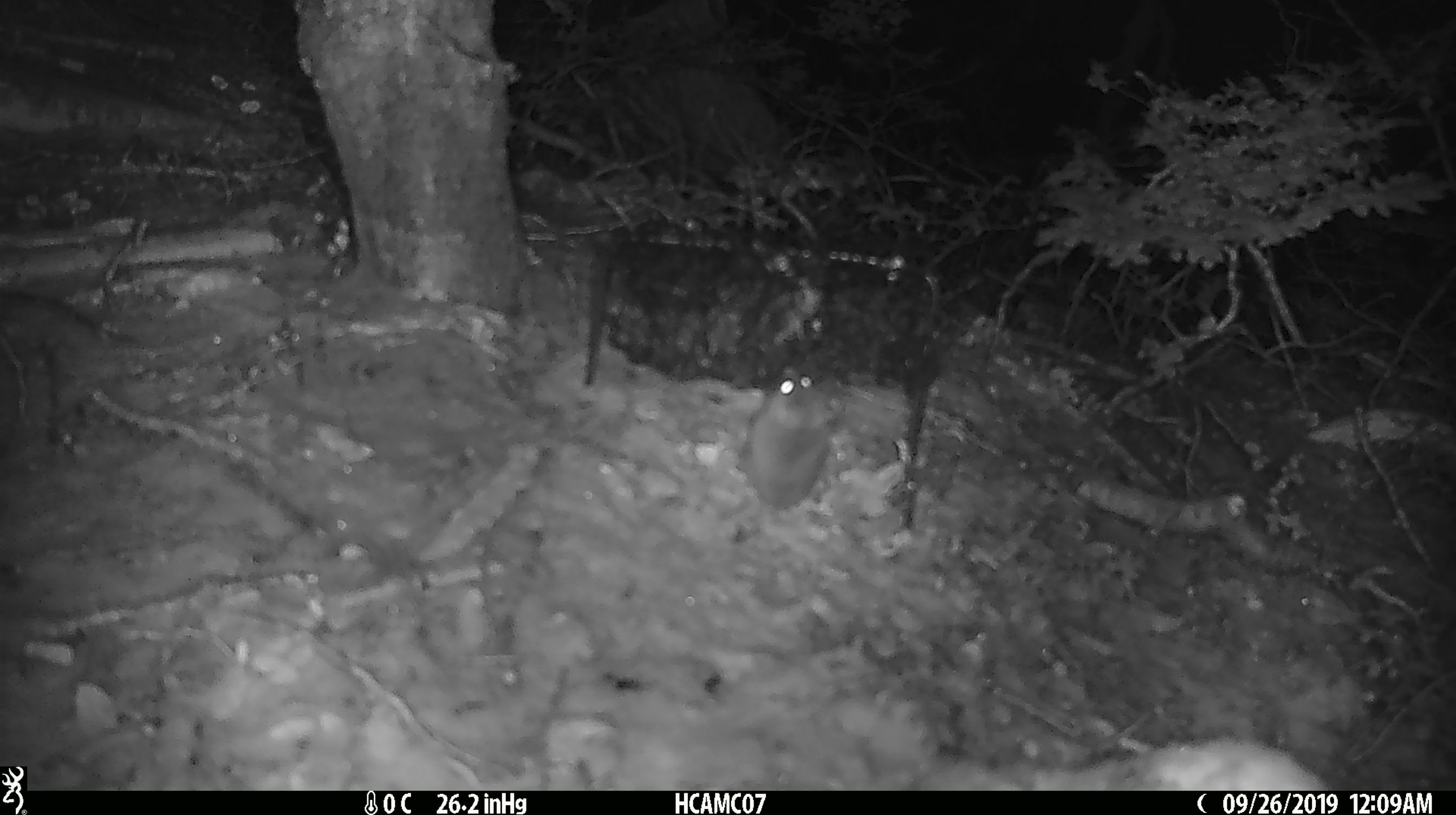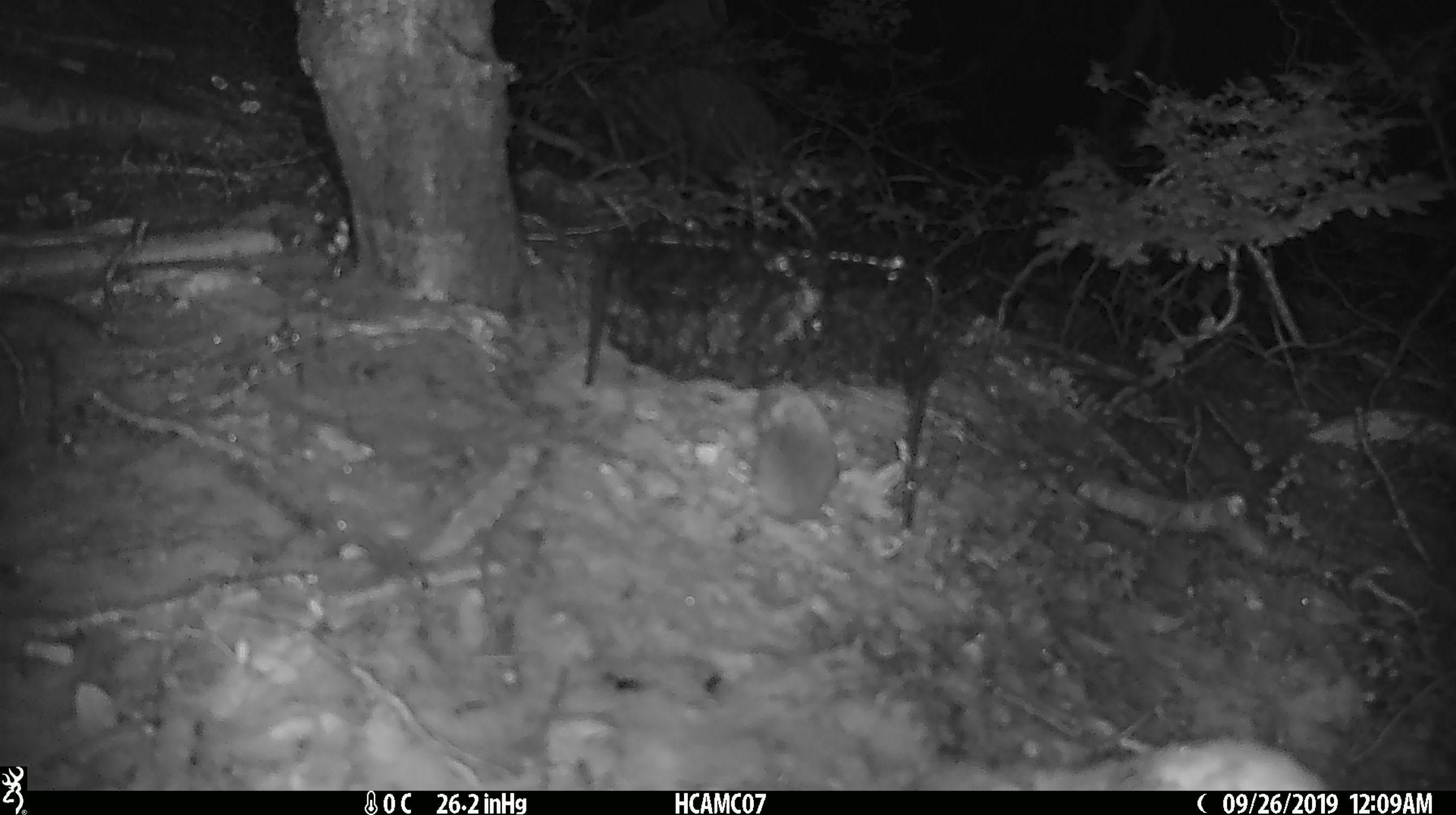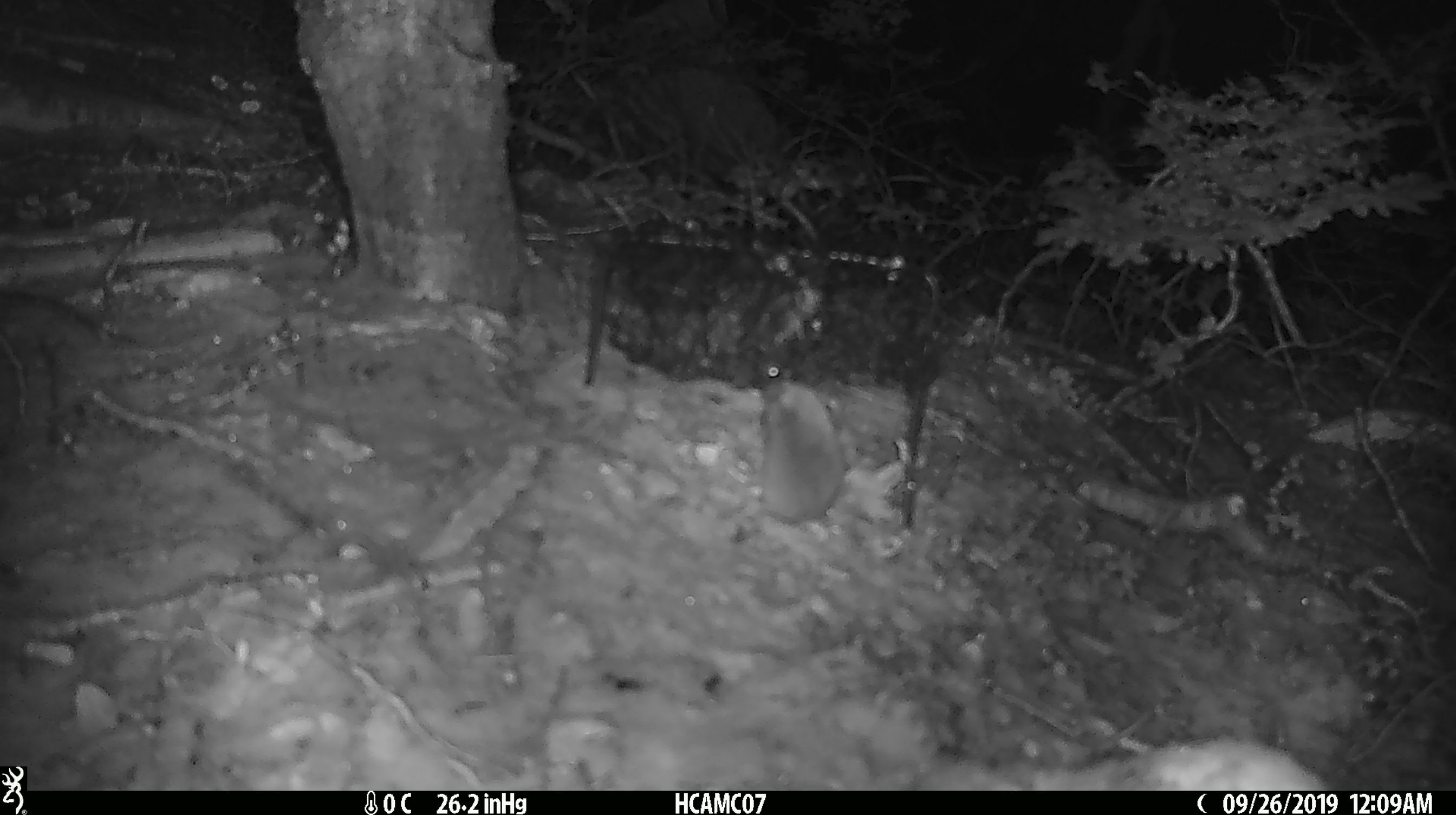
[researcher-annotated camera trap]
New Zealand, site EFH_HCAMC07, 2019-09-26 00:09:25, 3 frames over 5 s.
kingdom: Animalia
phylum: Chordata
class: Mammalia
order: Rodentia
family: Muridae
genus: Mus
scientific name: Mus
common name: mouse